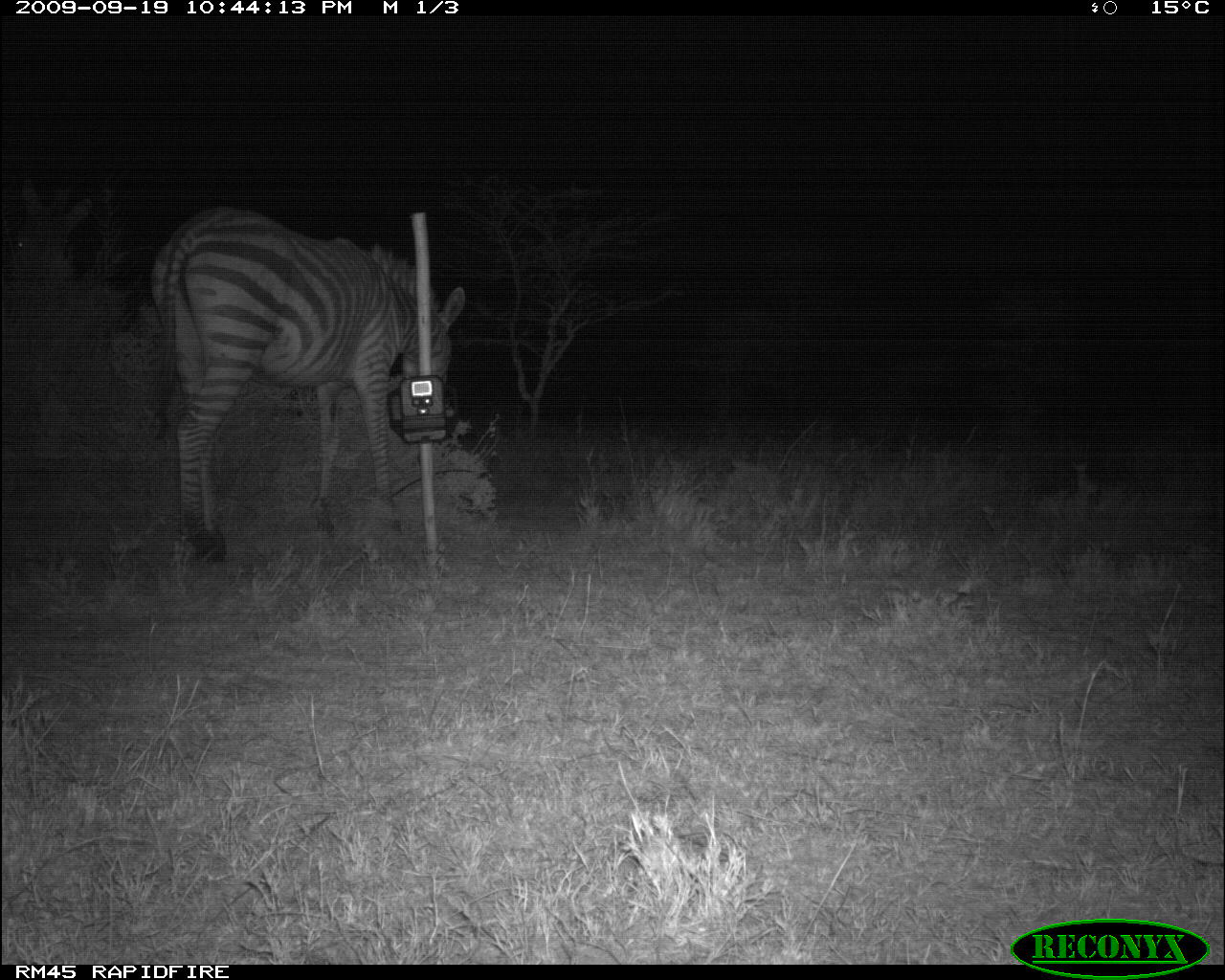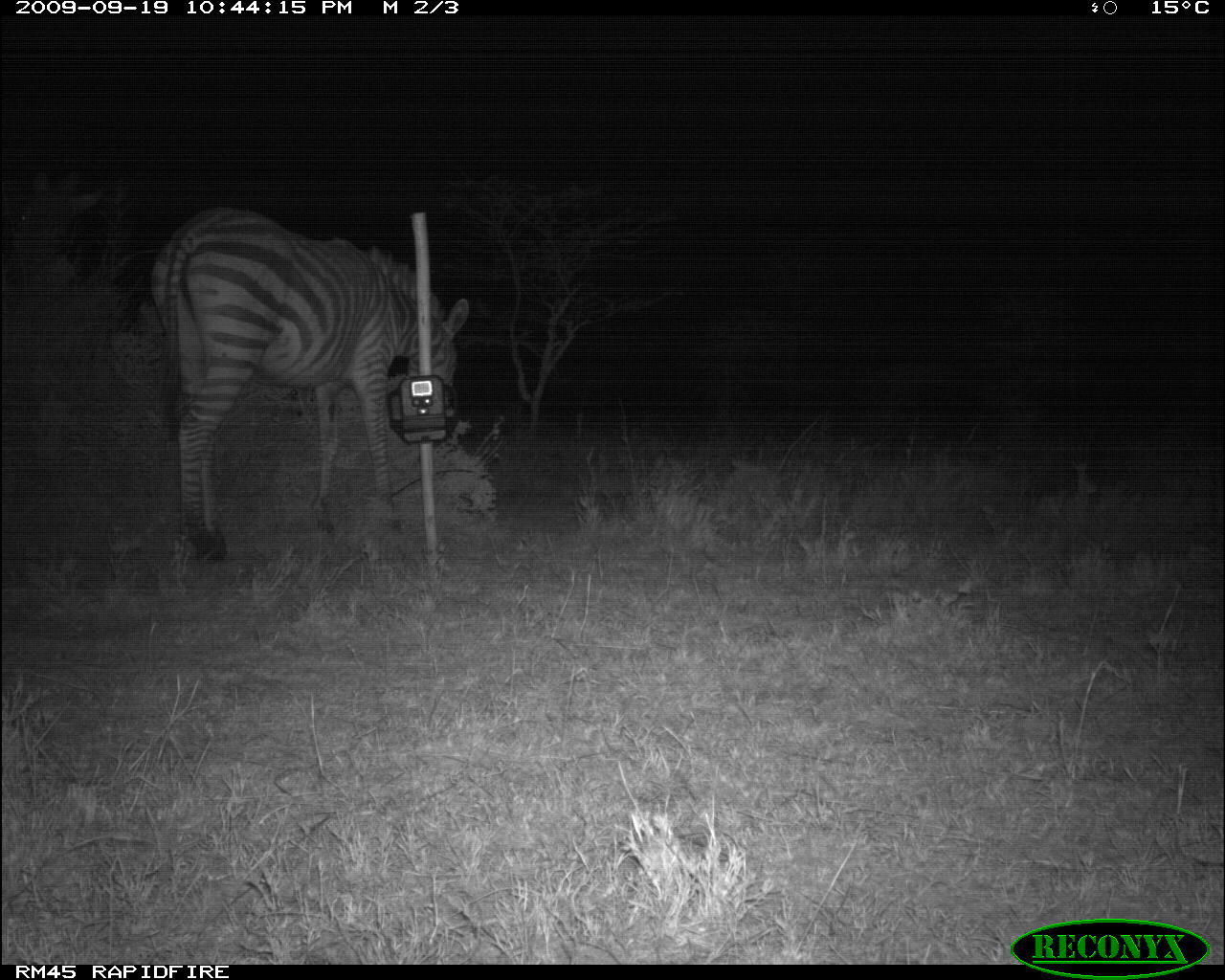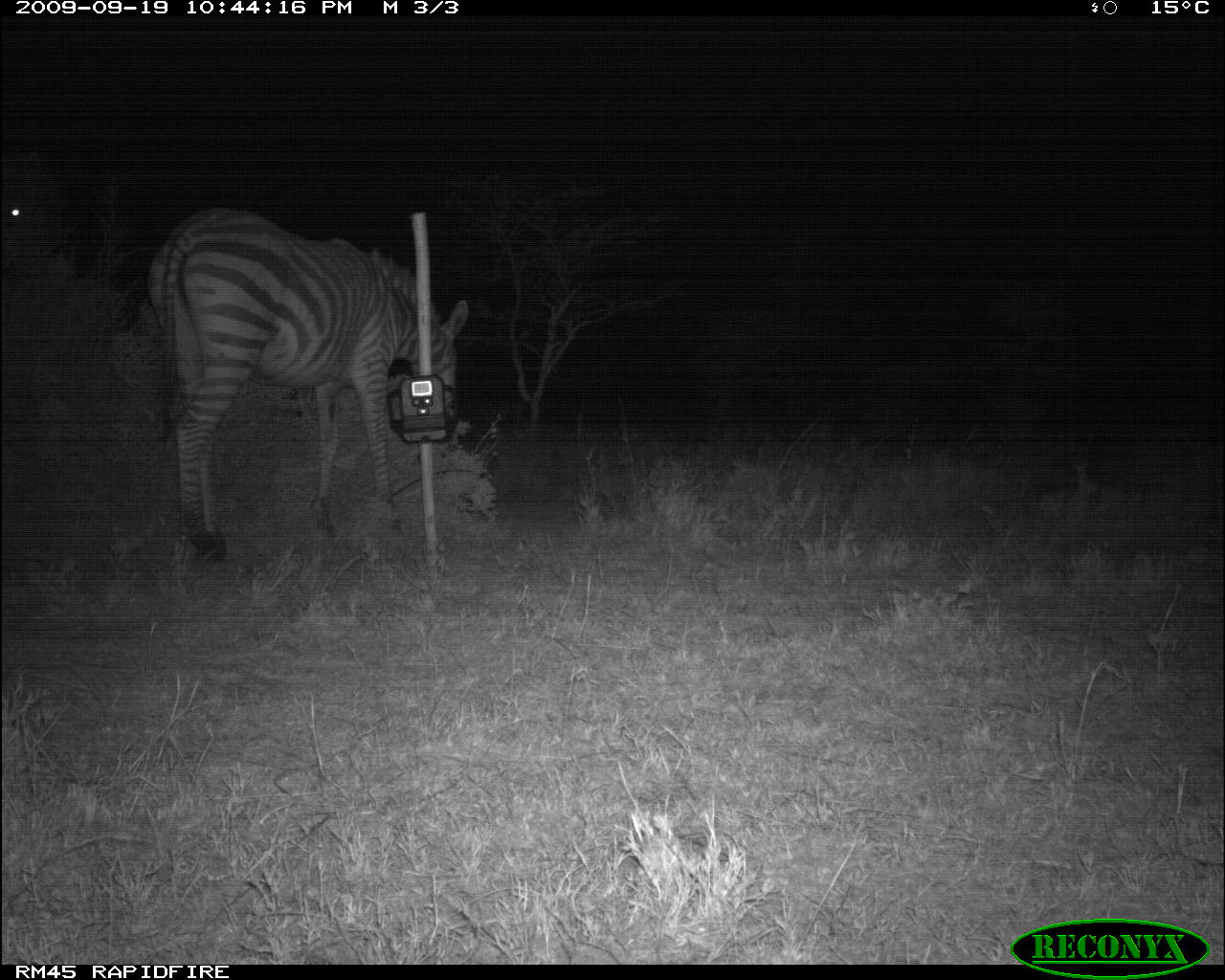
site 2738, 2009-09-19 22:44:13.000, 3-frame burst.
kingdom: Animalia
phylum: Chordata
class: Mammalia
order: Perissodactyla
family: Equidae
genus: Equus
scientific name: Equus quagga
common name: plains zebra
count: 2